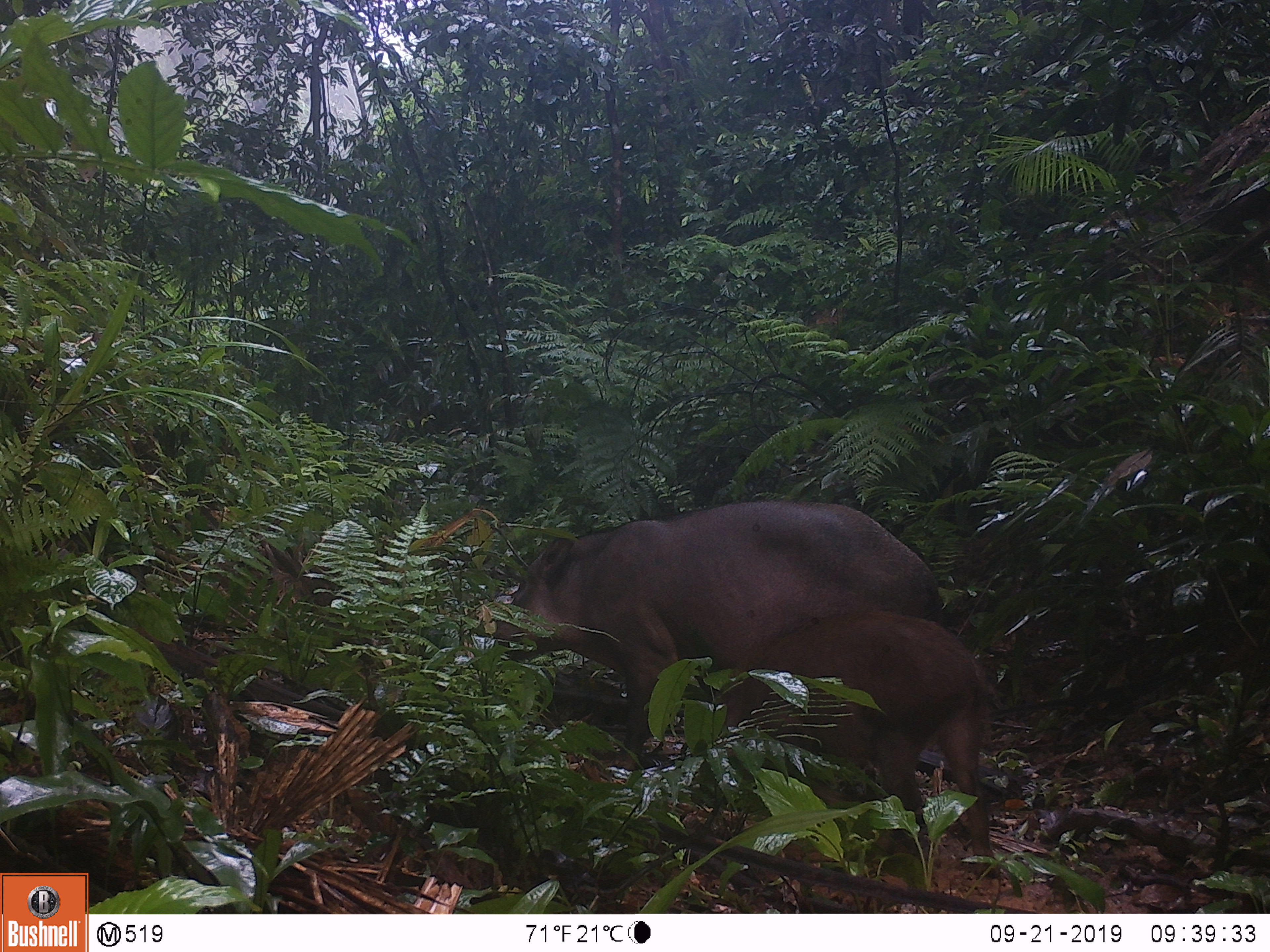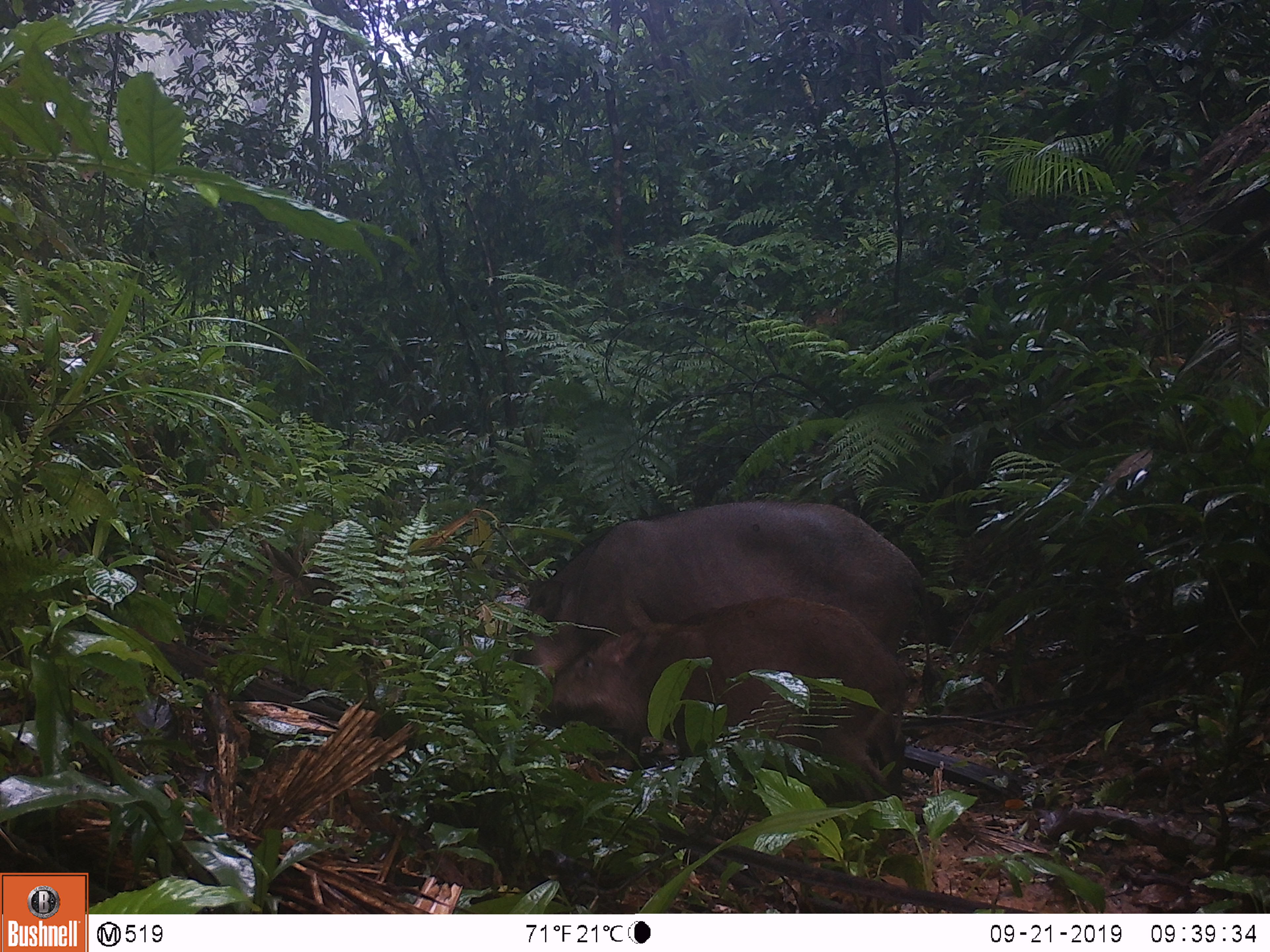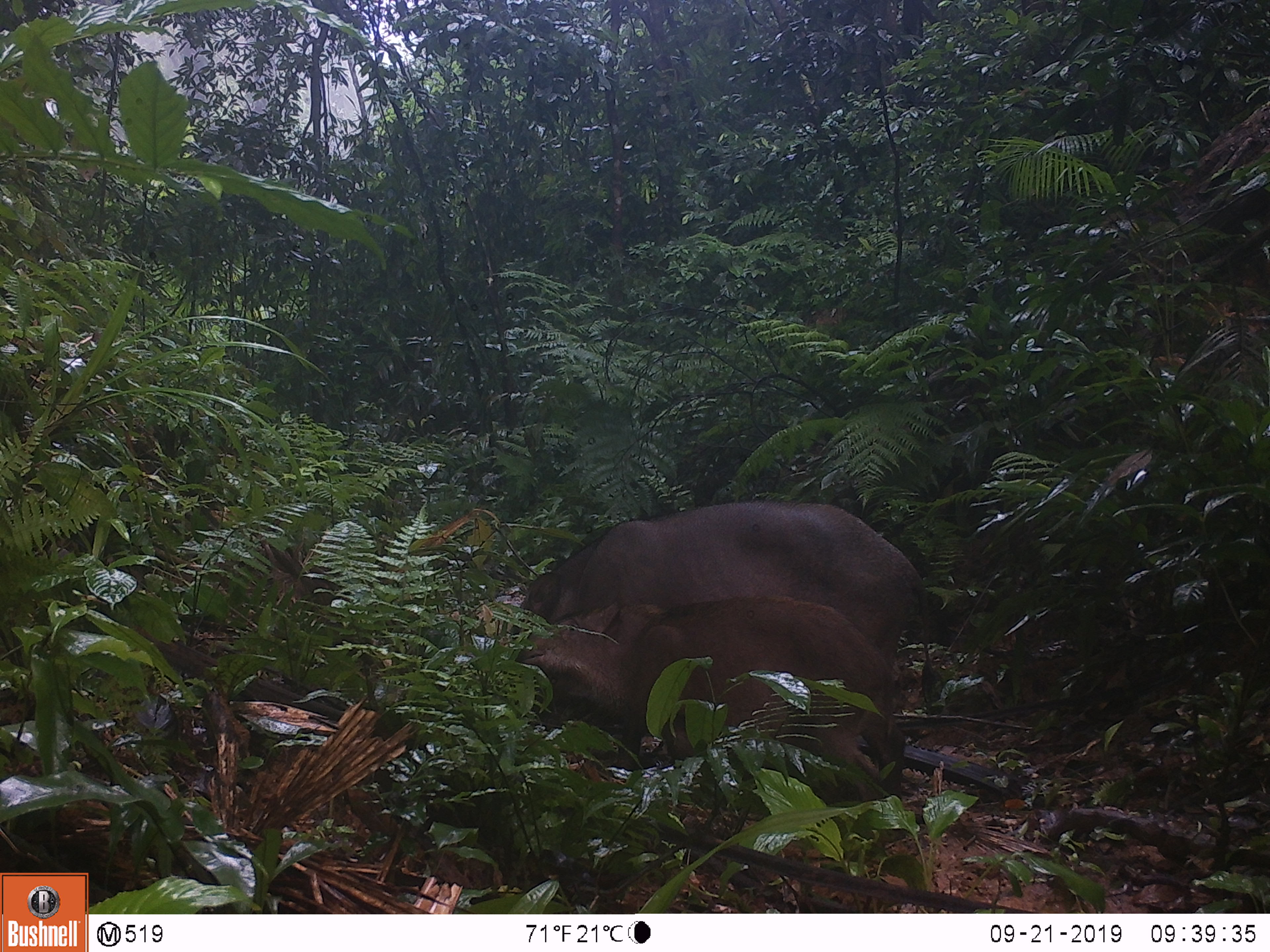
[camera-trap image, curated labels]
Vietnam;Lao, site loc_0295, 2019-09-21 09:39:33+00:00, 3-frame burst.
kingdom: Animalia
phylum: Chordata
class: Mammalia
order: Artiodactyla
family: Suidae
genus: Sus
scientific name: Sus scrofa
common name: eurasian wild pig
Eurasian wild pig (Sus scrofa). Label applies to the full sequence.